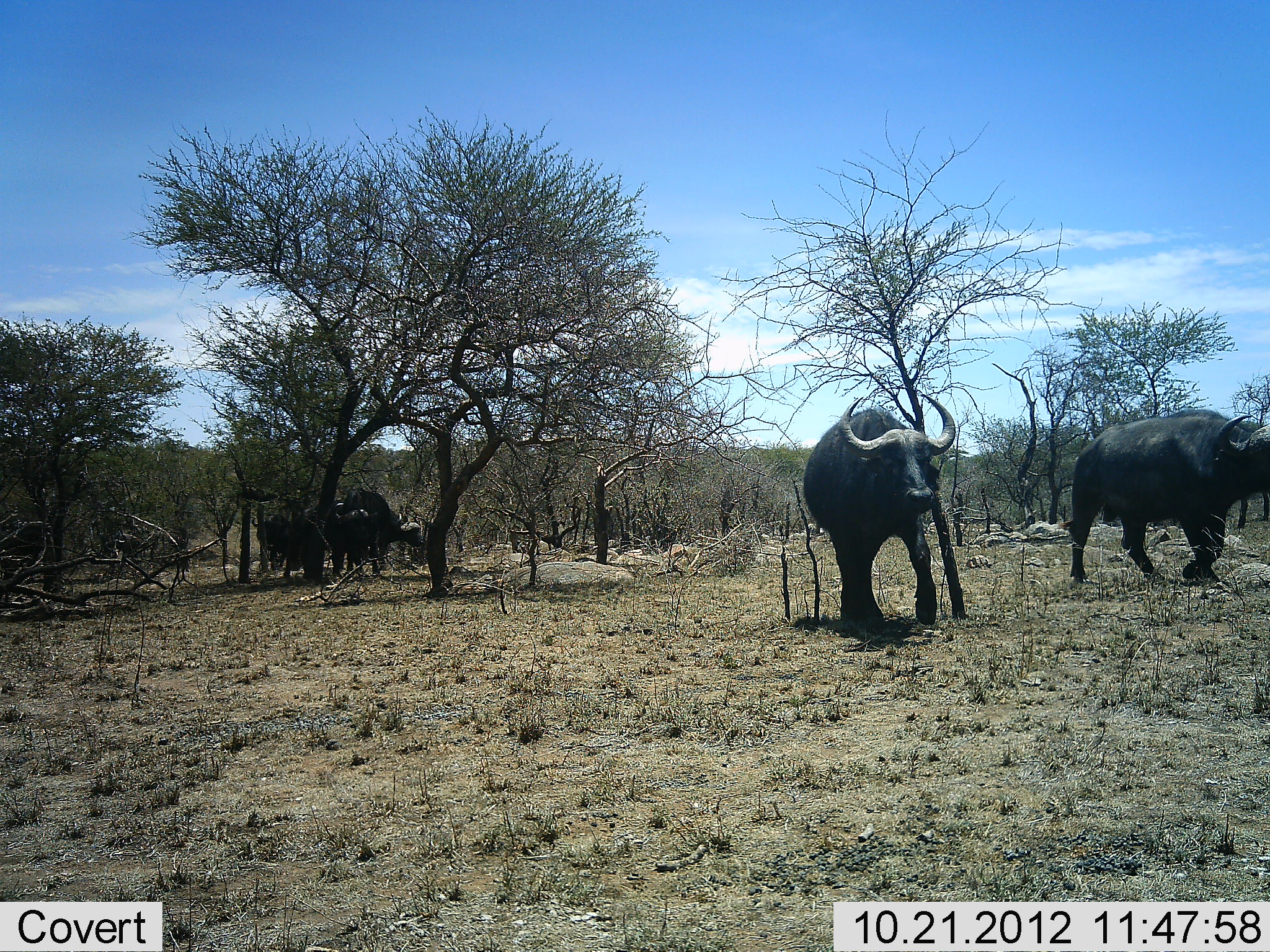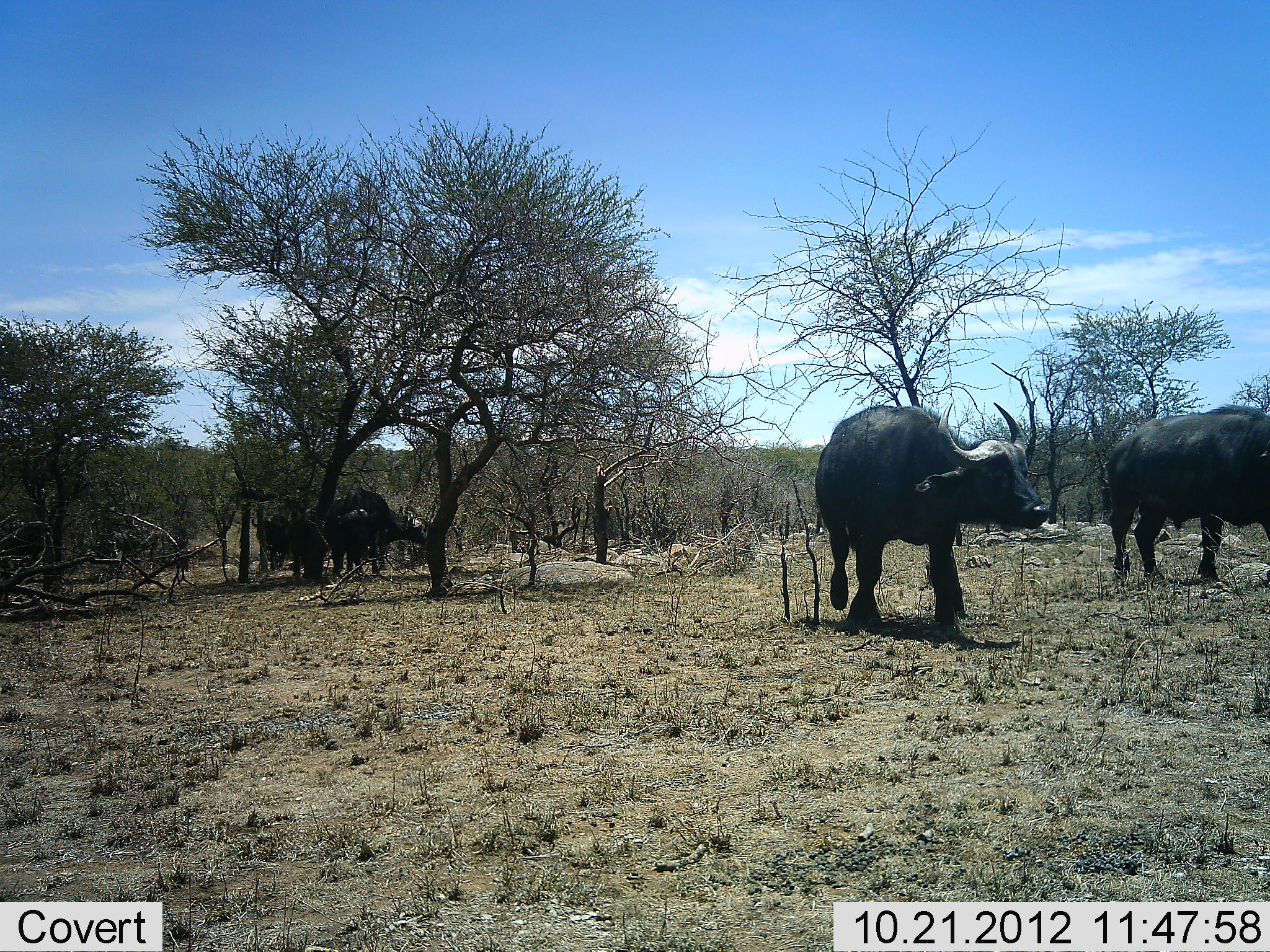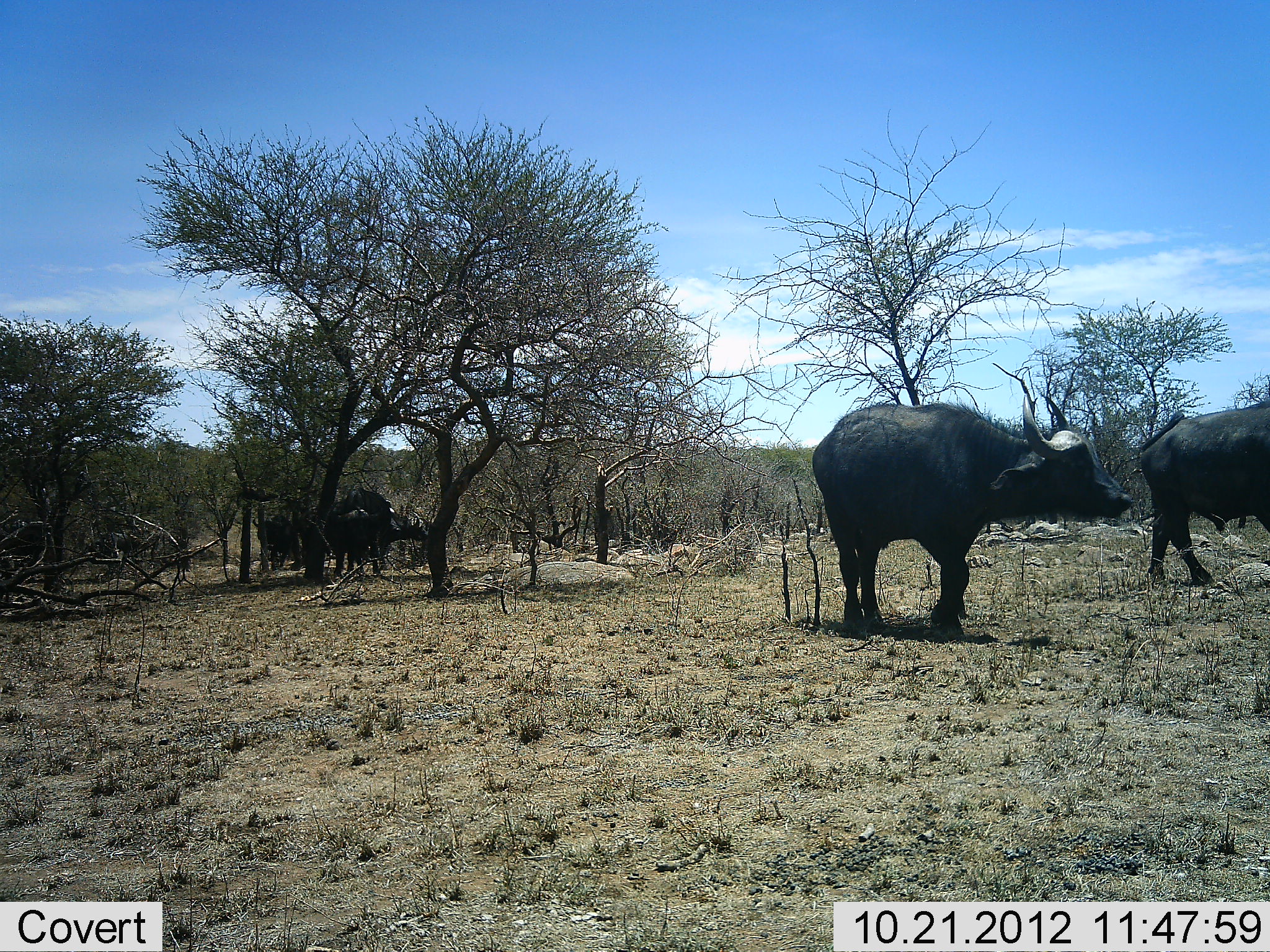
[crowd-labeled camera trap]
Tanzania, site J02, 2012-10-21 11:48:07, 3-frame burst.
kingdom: Animalia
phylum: Chordata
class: Mammalia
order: Artiodactyla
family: Bovidae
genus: Syncerus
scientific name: Syncerus caffer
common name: cape buffalo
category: buffalo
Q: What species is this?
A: Buffalo (cape buffalo) (Syncerus caffer).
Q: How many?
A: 6.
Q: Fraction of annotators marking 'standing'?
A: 80%.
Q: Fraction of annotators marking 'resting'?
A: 0%.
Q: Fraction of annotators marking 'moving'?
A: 100%.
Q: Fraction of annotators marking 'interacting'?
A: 0%.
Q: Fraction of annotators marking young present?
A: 10%.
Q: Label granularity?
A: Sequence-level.